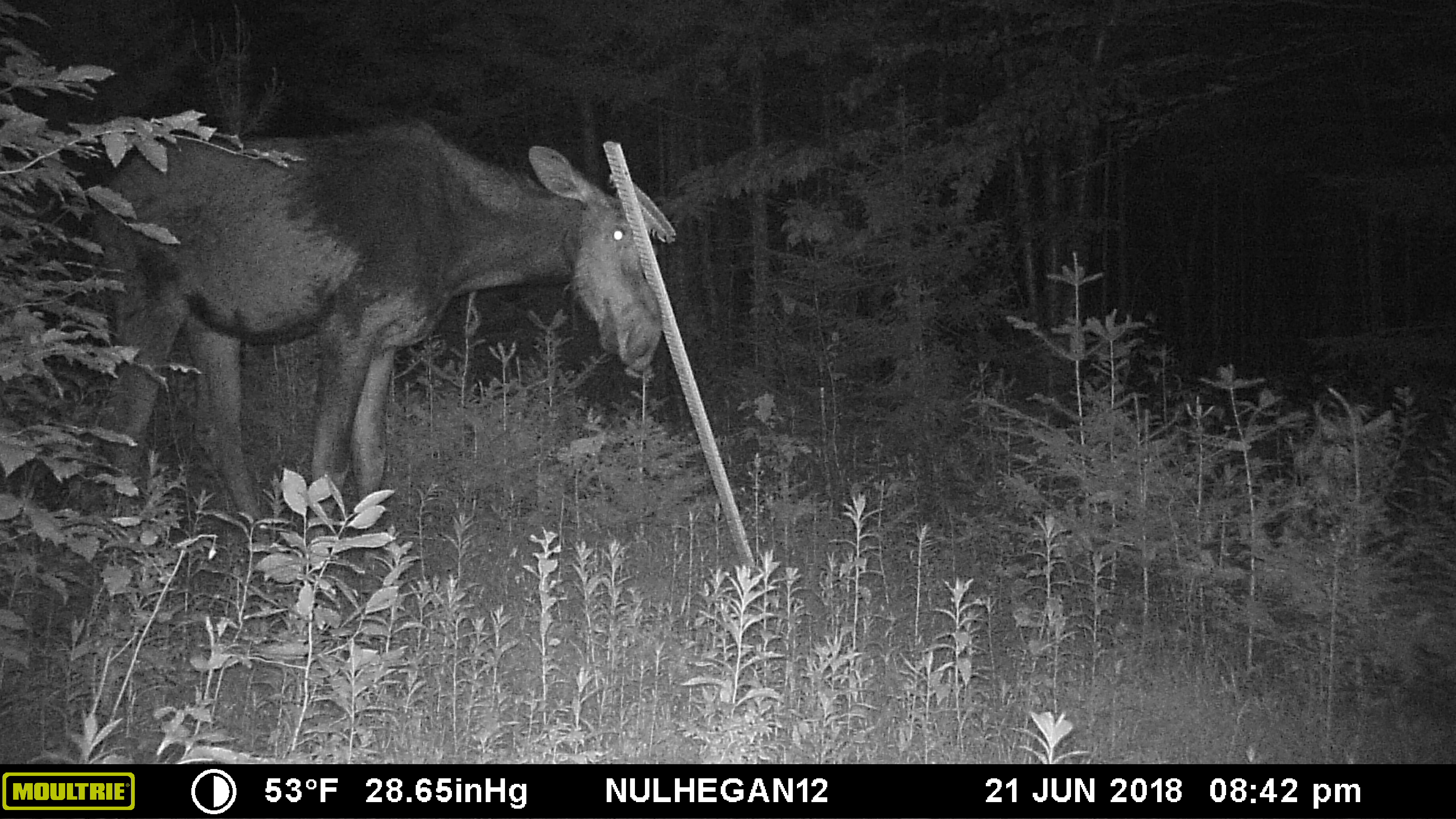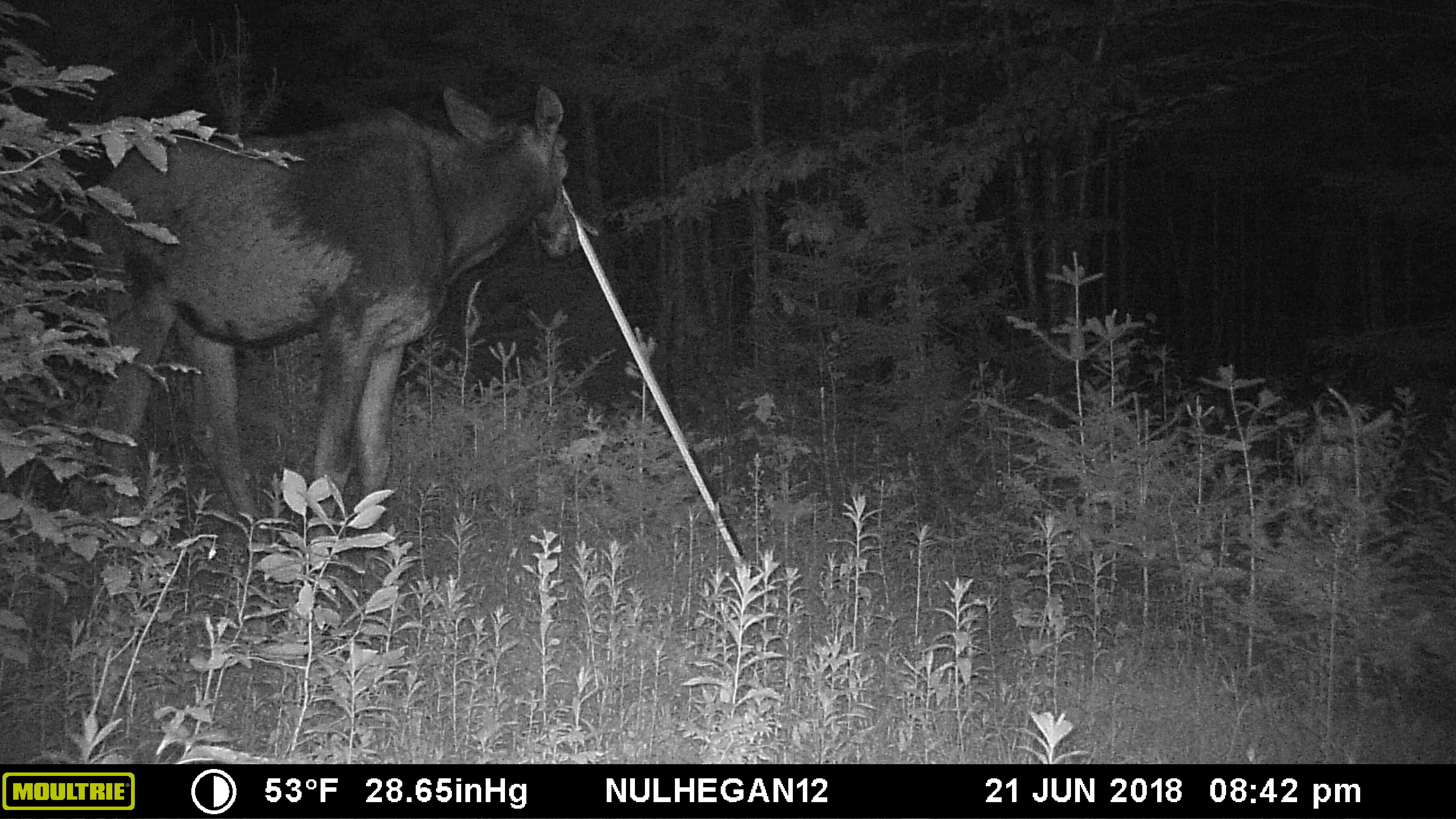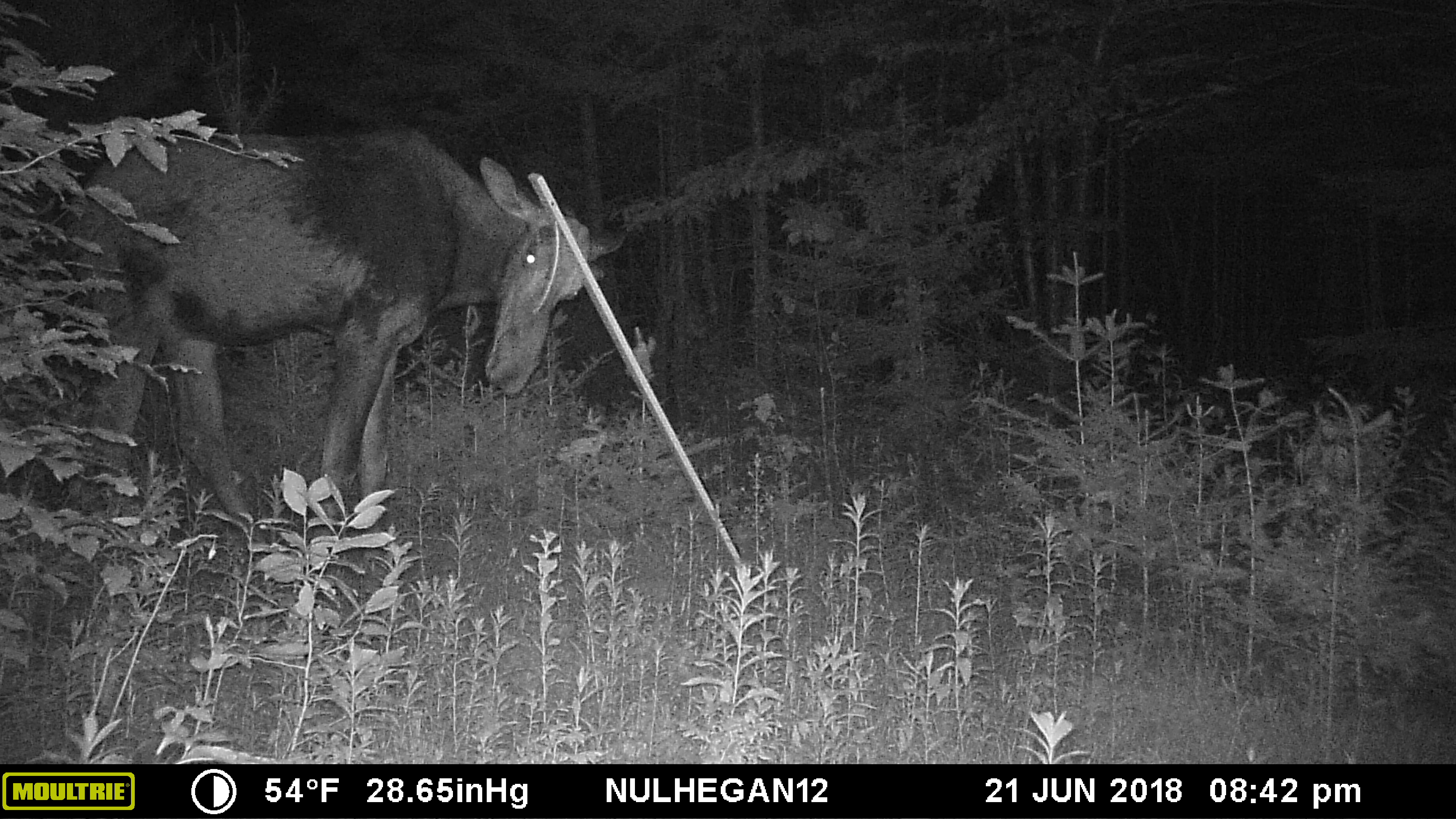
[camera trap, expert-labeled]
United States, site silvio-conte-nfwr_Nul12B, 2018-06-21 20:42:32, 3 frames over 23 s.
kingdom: Animalia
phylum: Chordata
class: Mammalia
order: Artiodactyla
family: Cervidae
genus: Alces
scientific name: Alces alces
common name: moose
Moose (Alces alces).